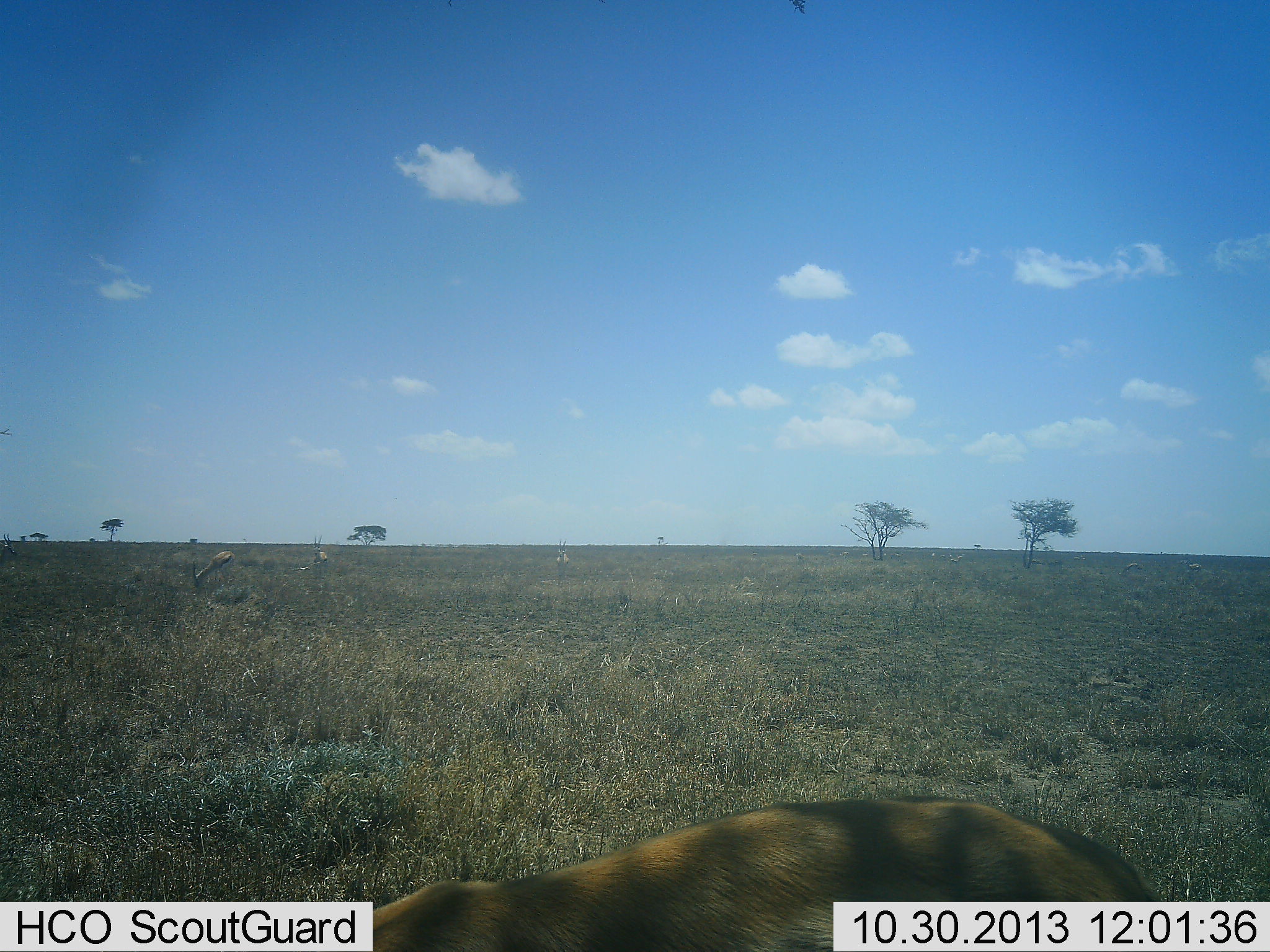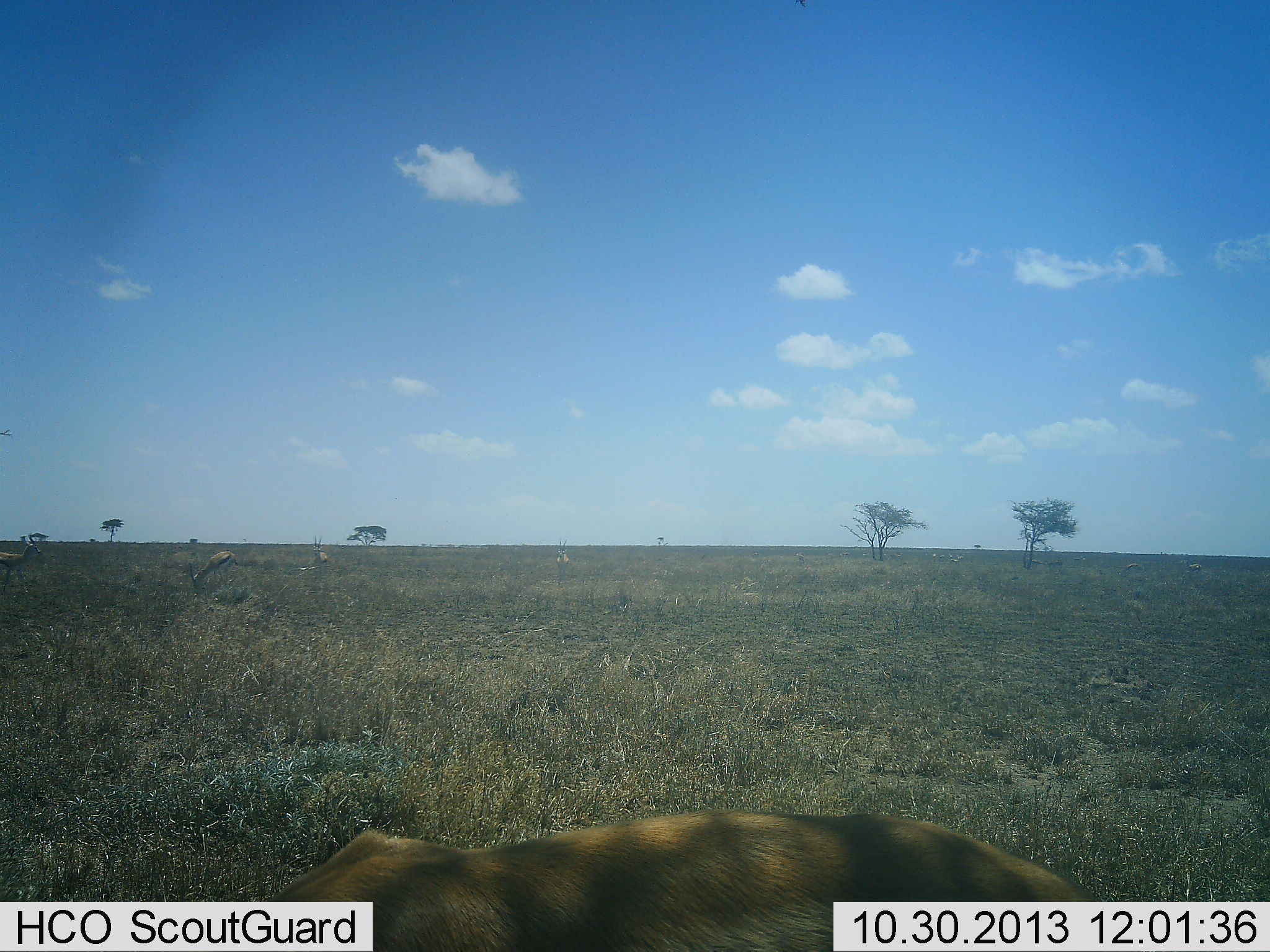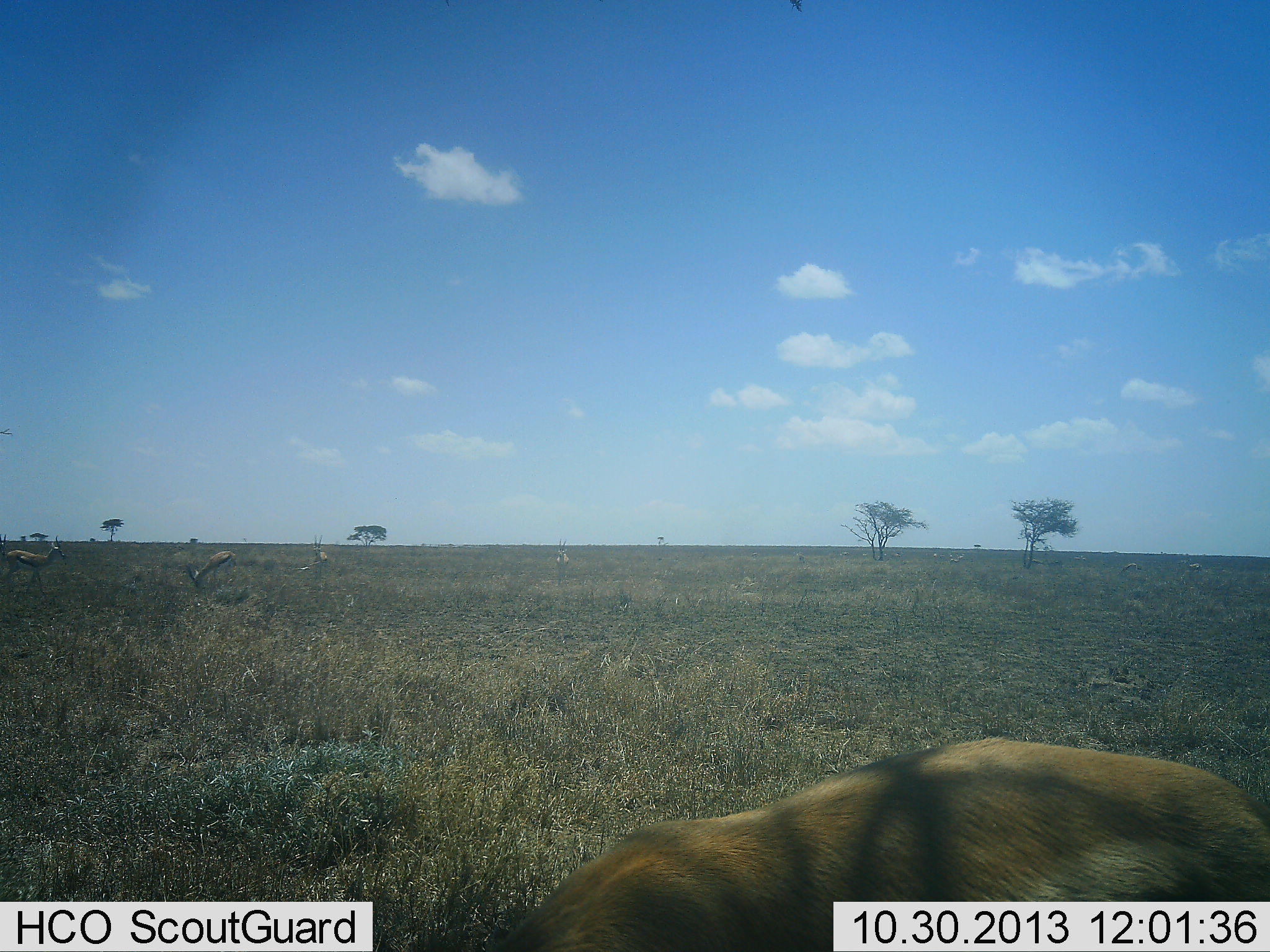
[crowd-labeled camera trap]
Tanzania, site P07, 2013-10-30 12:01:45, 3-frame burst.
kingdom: Animalia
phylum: Chordata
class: Mammalia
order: Artiodactyla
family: Bovidae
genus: Eudorcas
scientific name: Eudorcas thomsonii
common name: thomson's gazelle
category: gazellethomsons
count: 5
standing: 67%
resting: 6%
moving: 39%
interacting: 0%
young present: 6%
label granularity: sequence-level